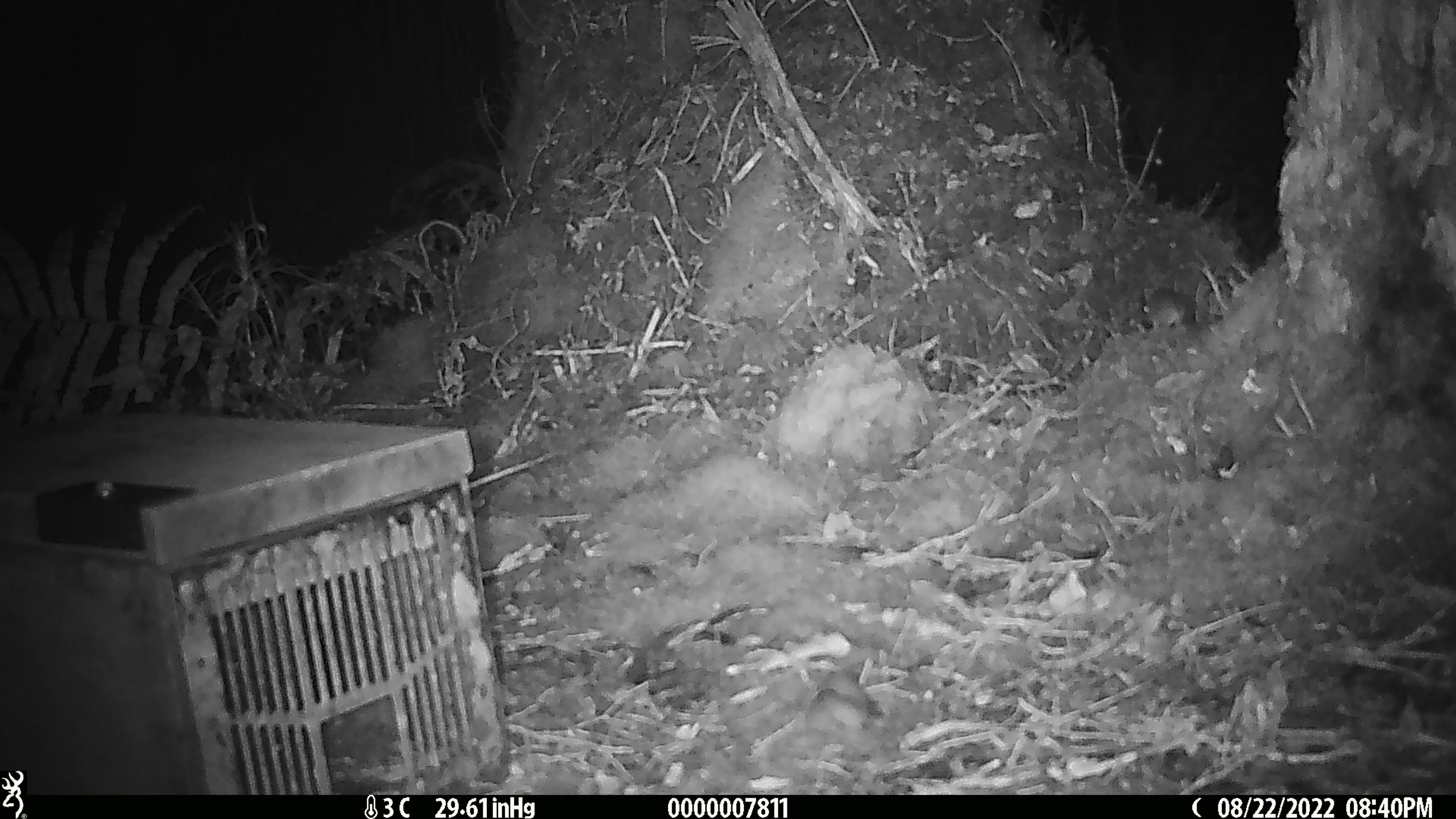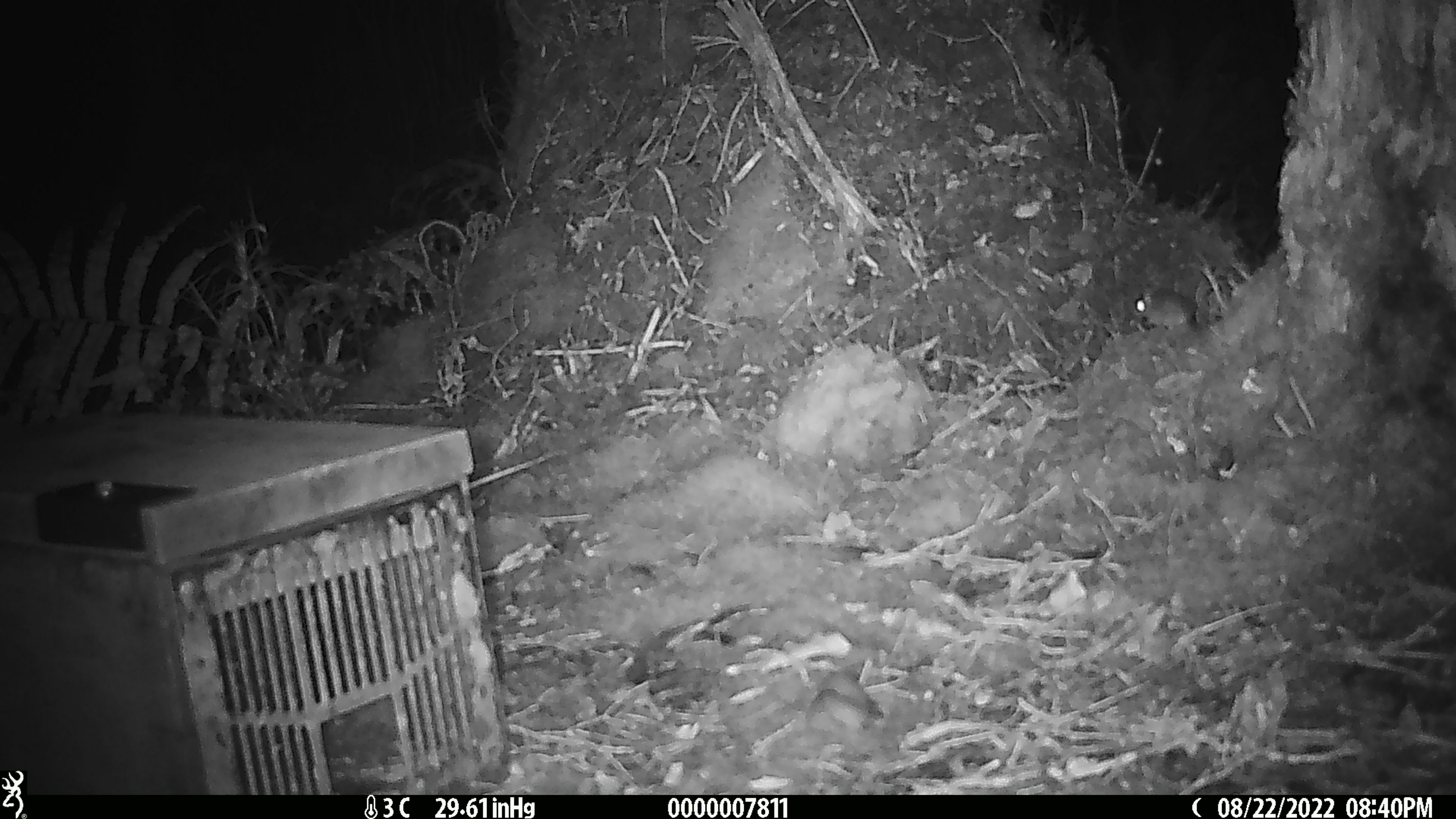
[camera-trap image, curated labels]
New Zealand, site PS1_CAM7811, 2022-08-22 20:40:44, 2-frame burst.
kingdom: Animalia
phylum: Chordata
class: Mammalia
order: Rodentia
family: Muridae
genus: Mus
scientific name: Mus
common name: mouse